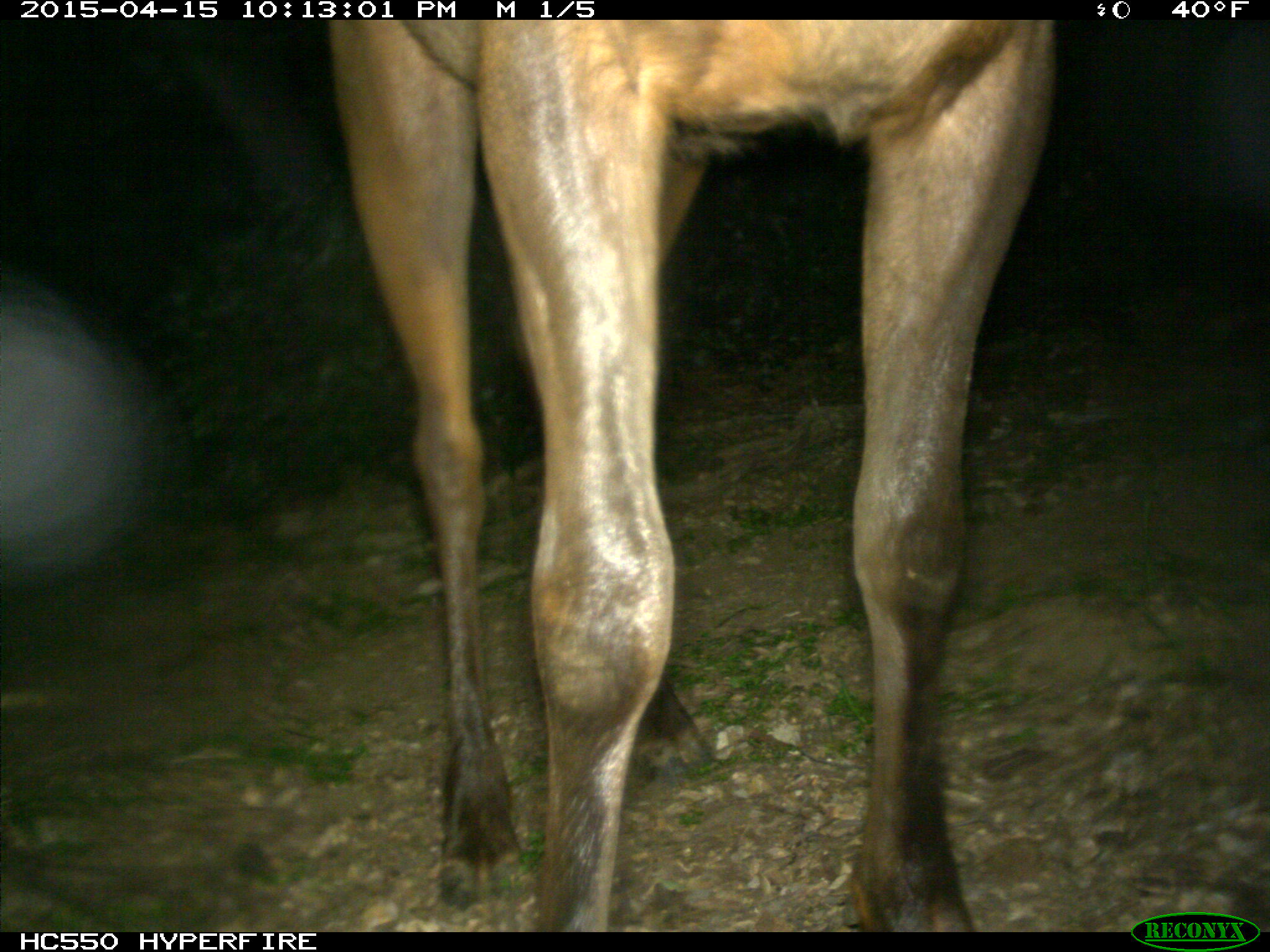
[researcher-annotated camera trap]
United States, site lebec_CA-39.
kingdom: Animalia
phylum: Chordata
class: Mammalia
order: Artiodactyla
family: Cervidae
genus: Cervus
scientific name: Cervus canadensis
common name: elk